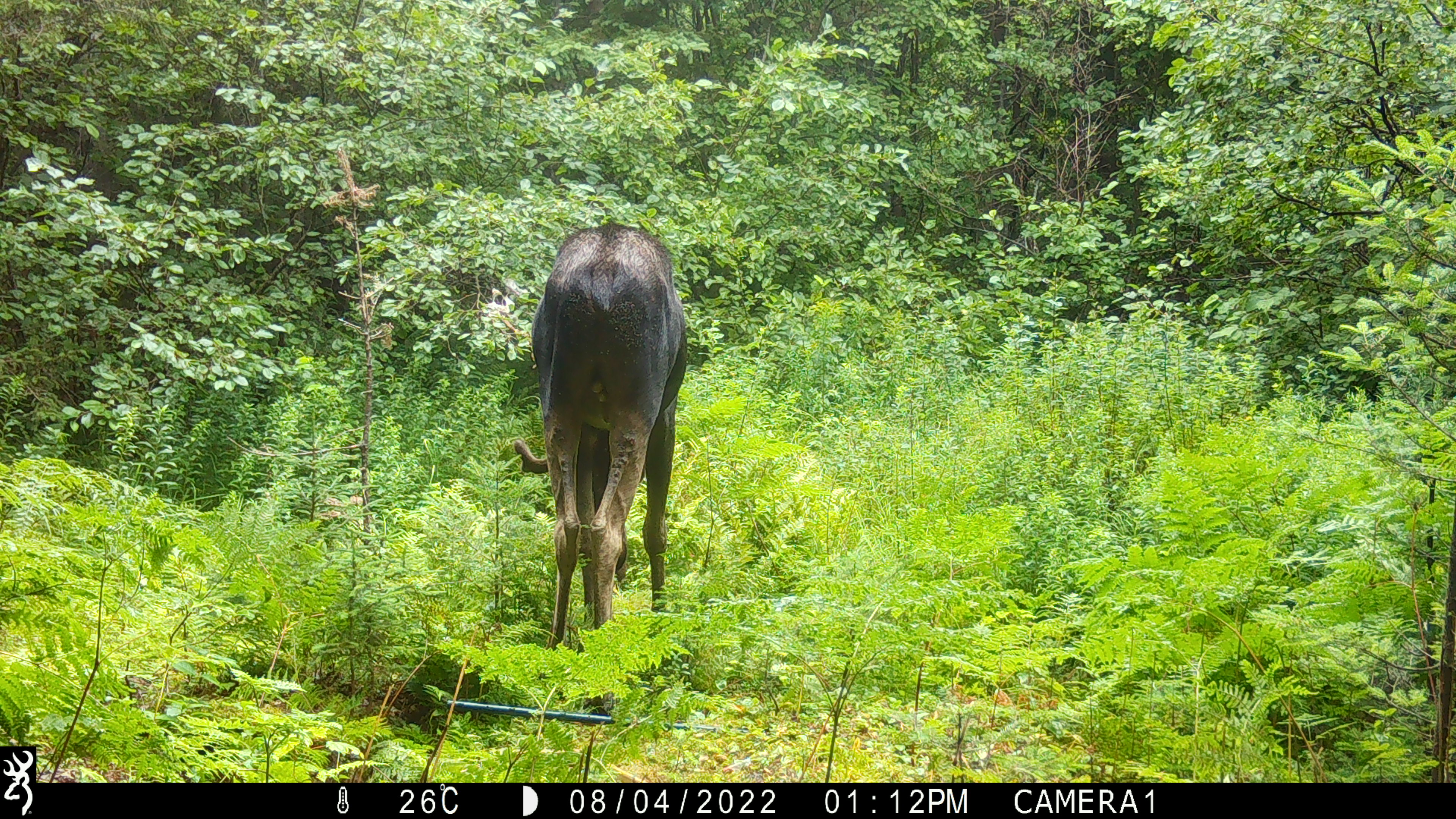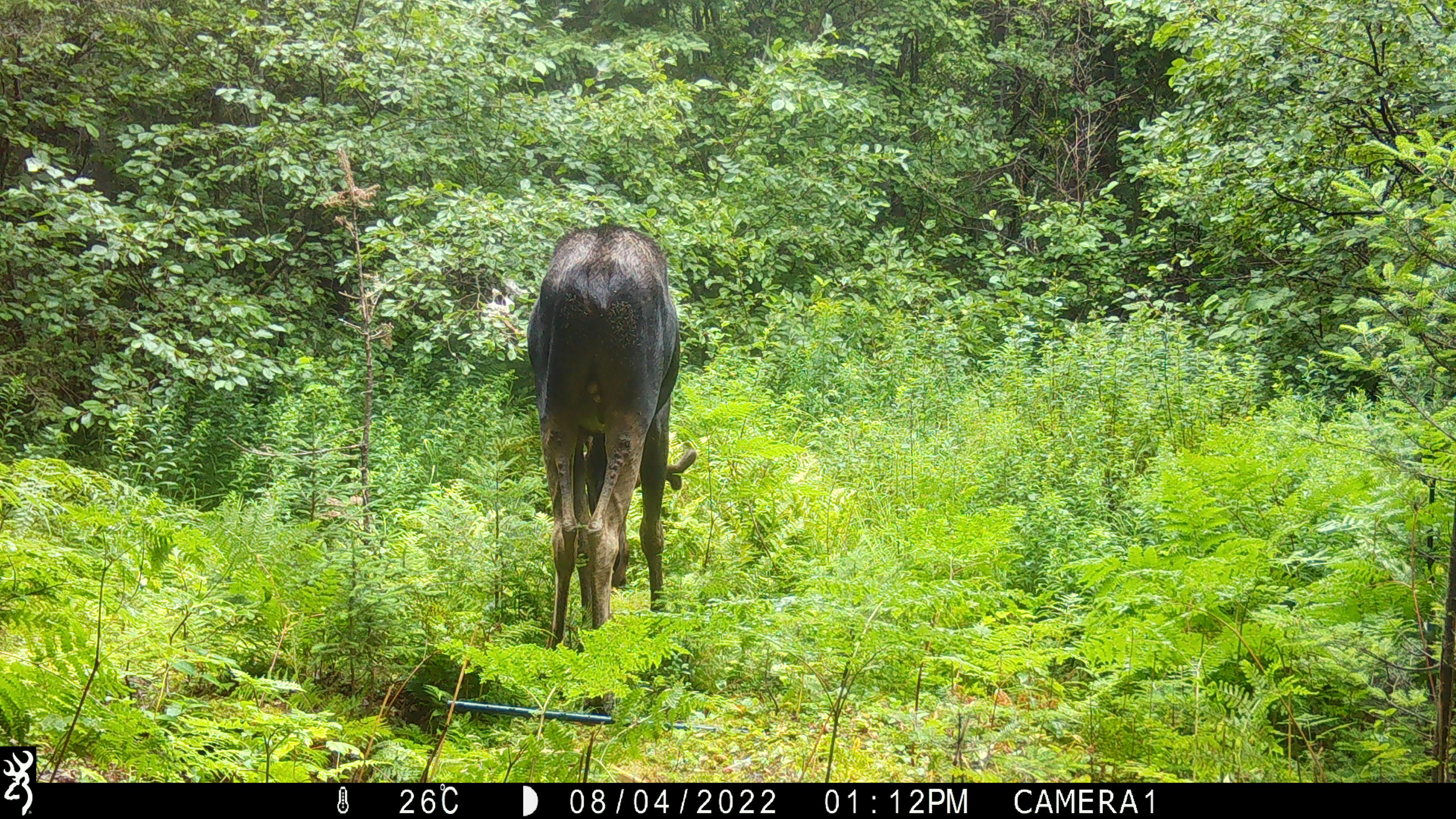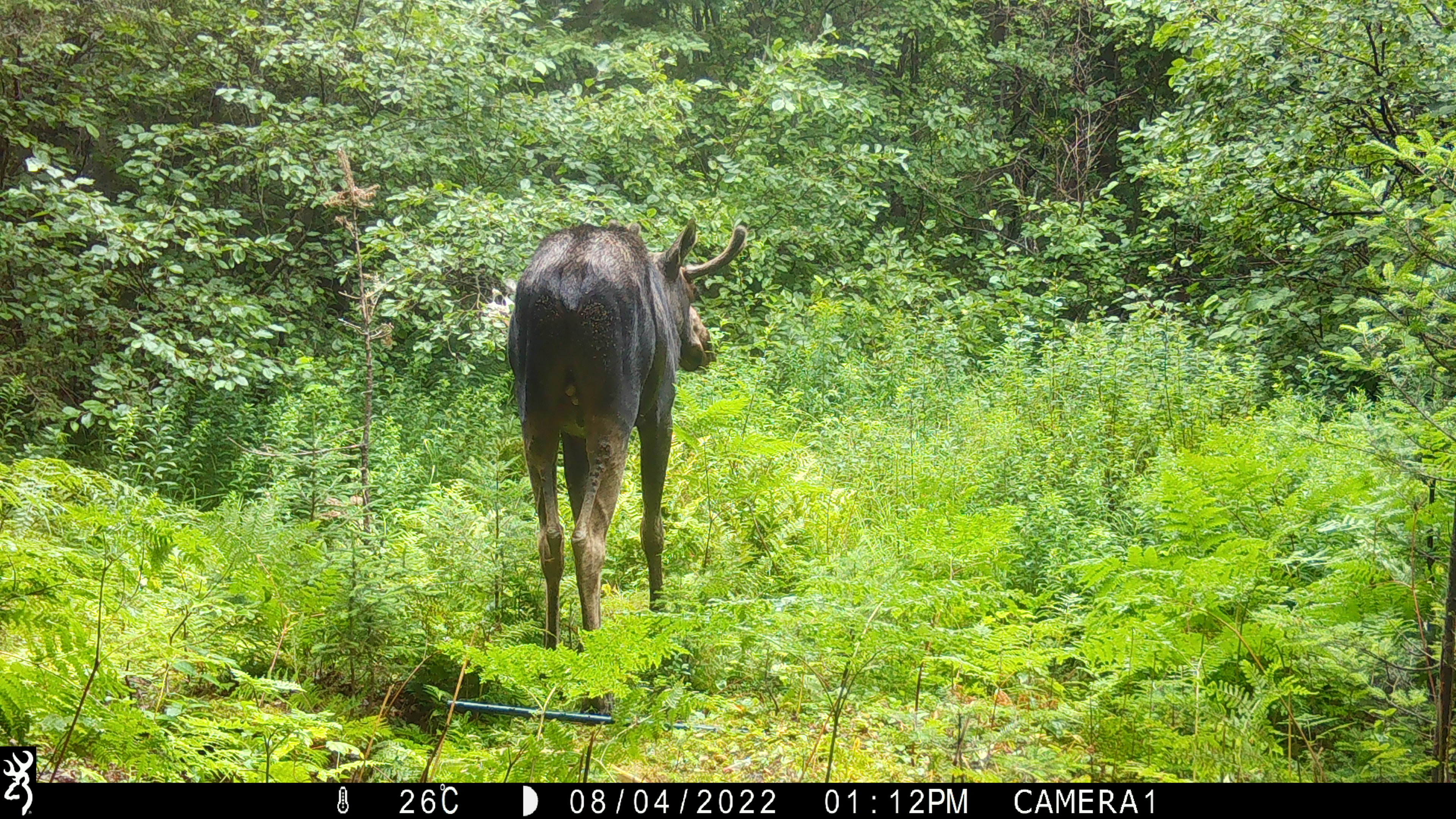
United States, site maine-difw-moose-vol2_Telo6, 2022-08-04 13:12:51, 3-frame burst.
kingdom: Animalia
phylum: Chordata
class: Mammalia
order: Artiodactyla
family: Cervidae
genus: Alces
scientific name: Alces alces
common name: moose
Moose (Alces alces).